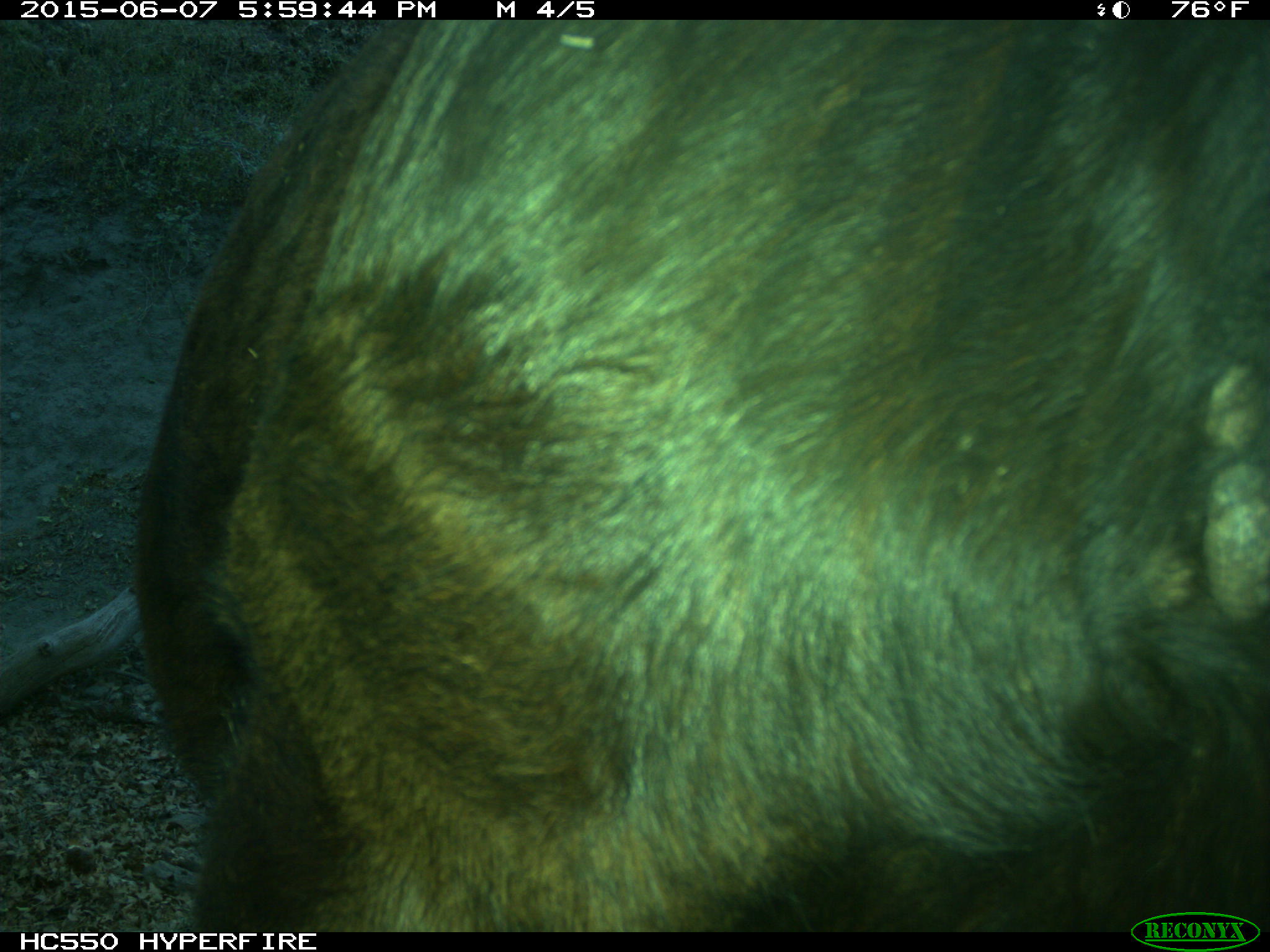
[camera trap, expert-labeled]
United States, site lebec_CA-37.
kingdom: Animalia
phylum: Chordata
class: Mammalia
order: Artiodactyla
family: Bovidae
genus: Bos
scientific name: Bos taurus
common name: domestic cow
Bos taurus (domestic cow).